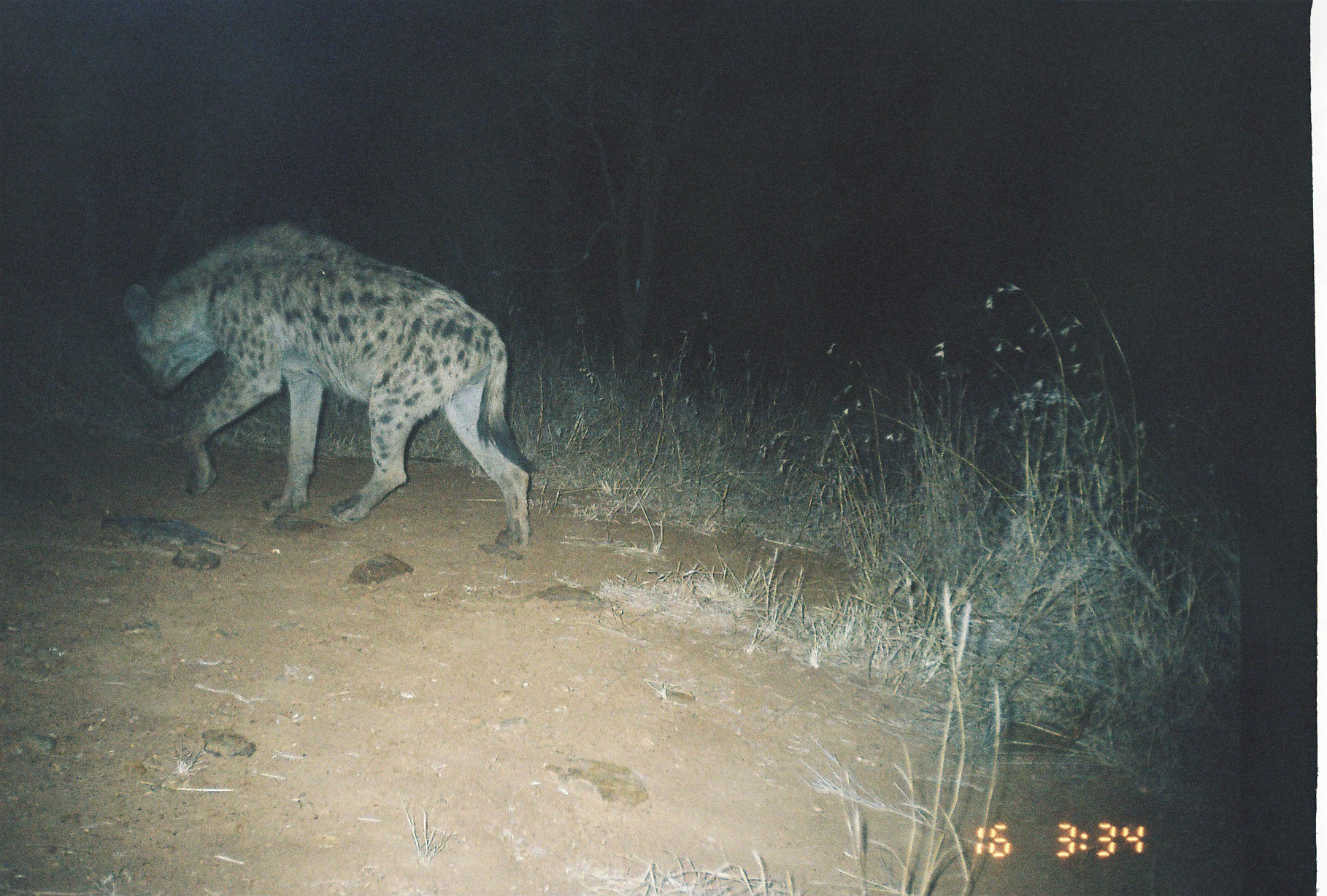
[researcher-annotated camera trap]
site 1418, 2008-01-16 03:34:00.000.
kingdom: Animalia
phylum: Chordata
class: Mammalia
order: Carnivora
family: Hyaenidae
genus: Crocuta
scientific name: Crocuta crocuta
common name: spotted hyena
Crocuta crocuta (spotted hyena), count 1.